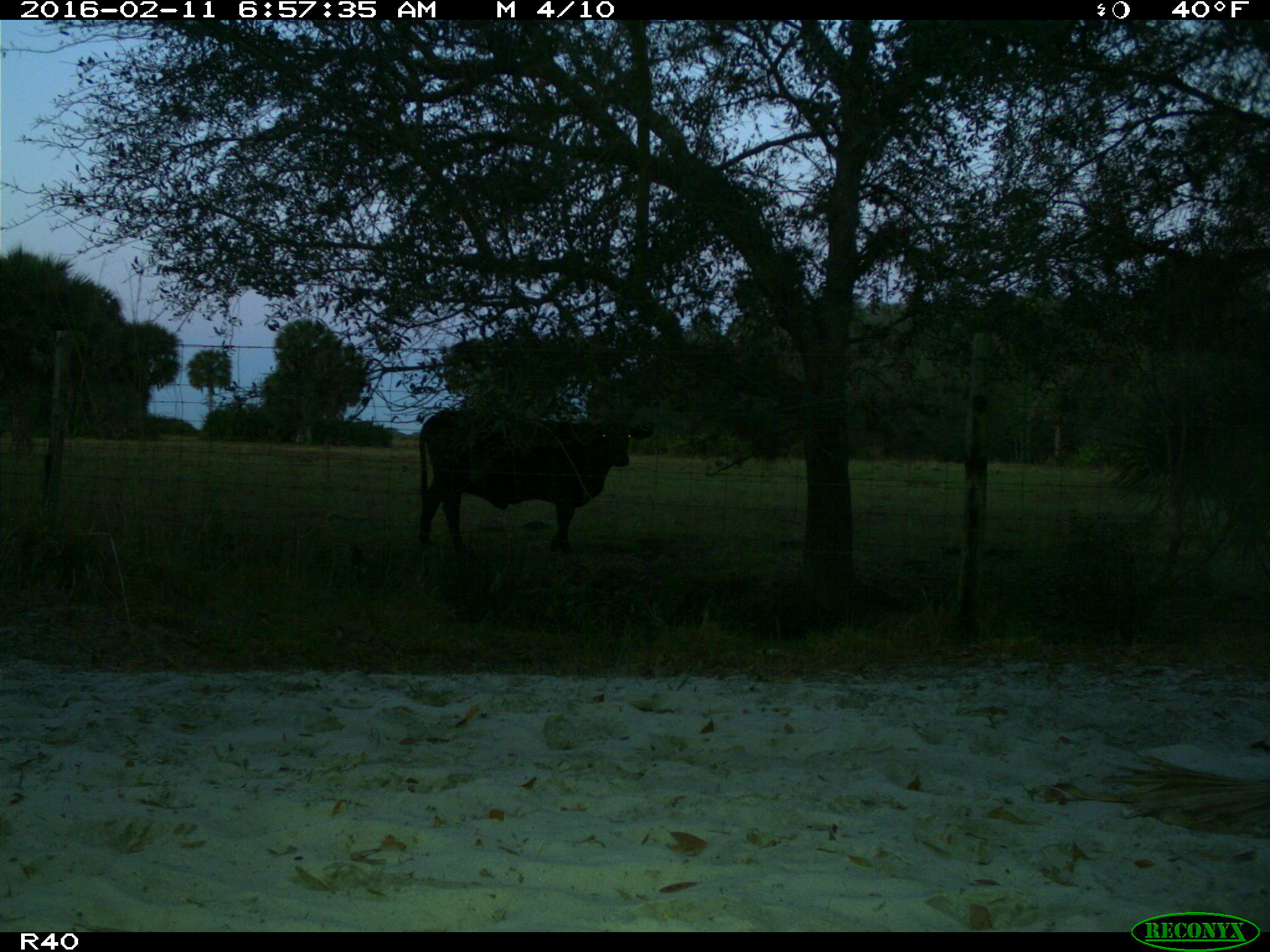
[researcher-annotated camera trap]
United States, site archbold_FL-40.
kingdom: Animalia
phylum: Chordata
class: Mammalia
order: Artiodactyla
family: Bovidae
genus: Bos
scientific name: Bos taurus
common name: domestic cow